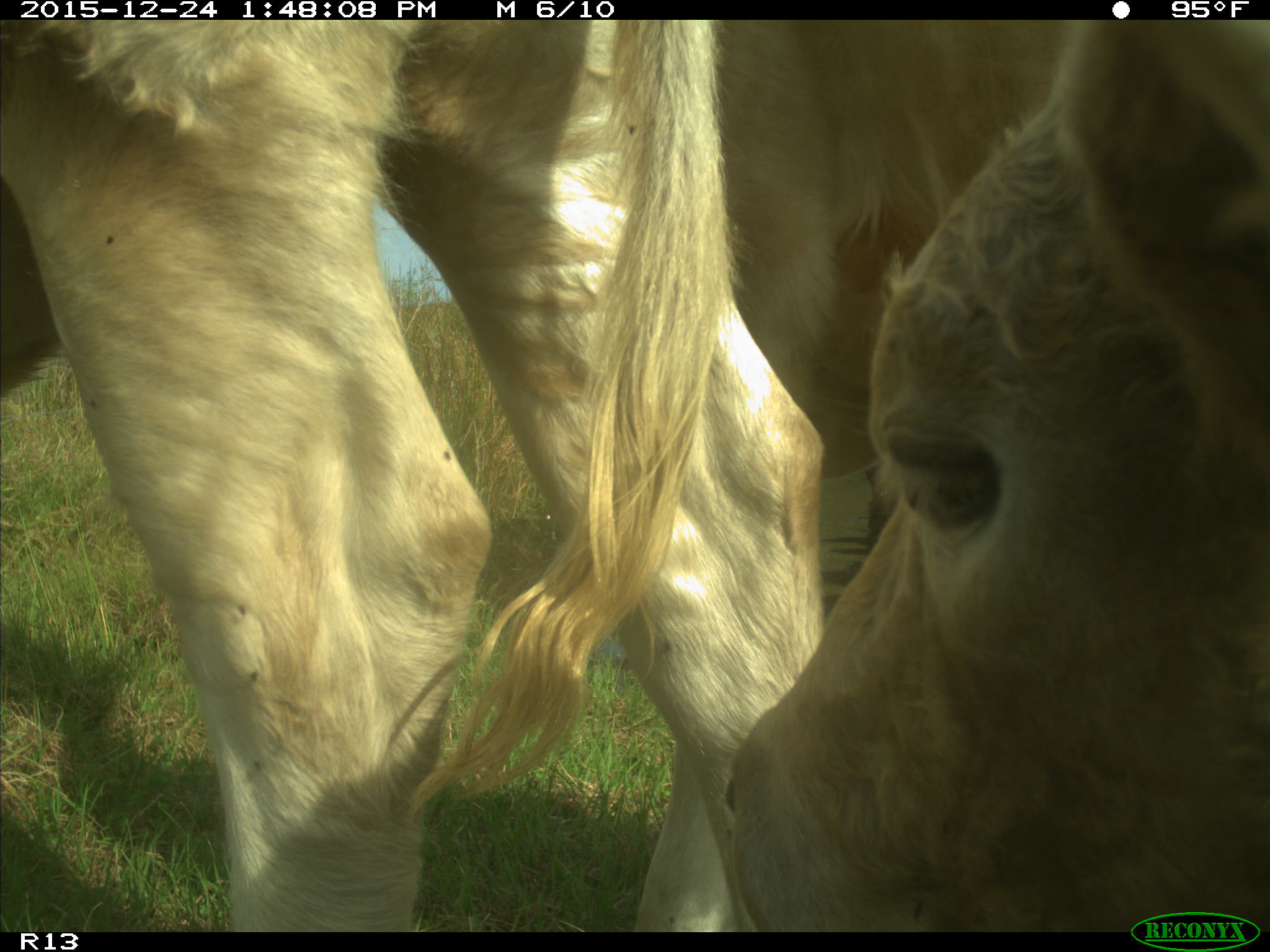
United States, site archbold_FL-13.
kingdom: Animalia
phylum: Chordata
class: Mammalia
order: Artiodactyla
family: Bovidae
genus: Bos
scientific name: Bos taurus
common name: domestic cow